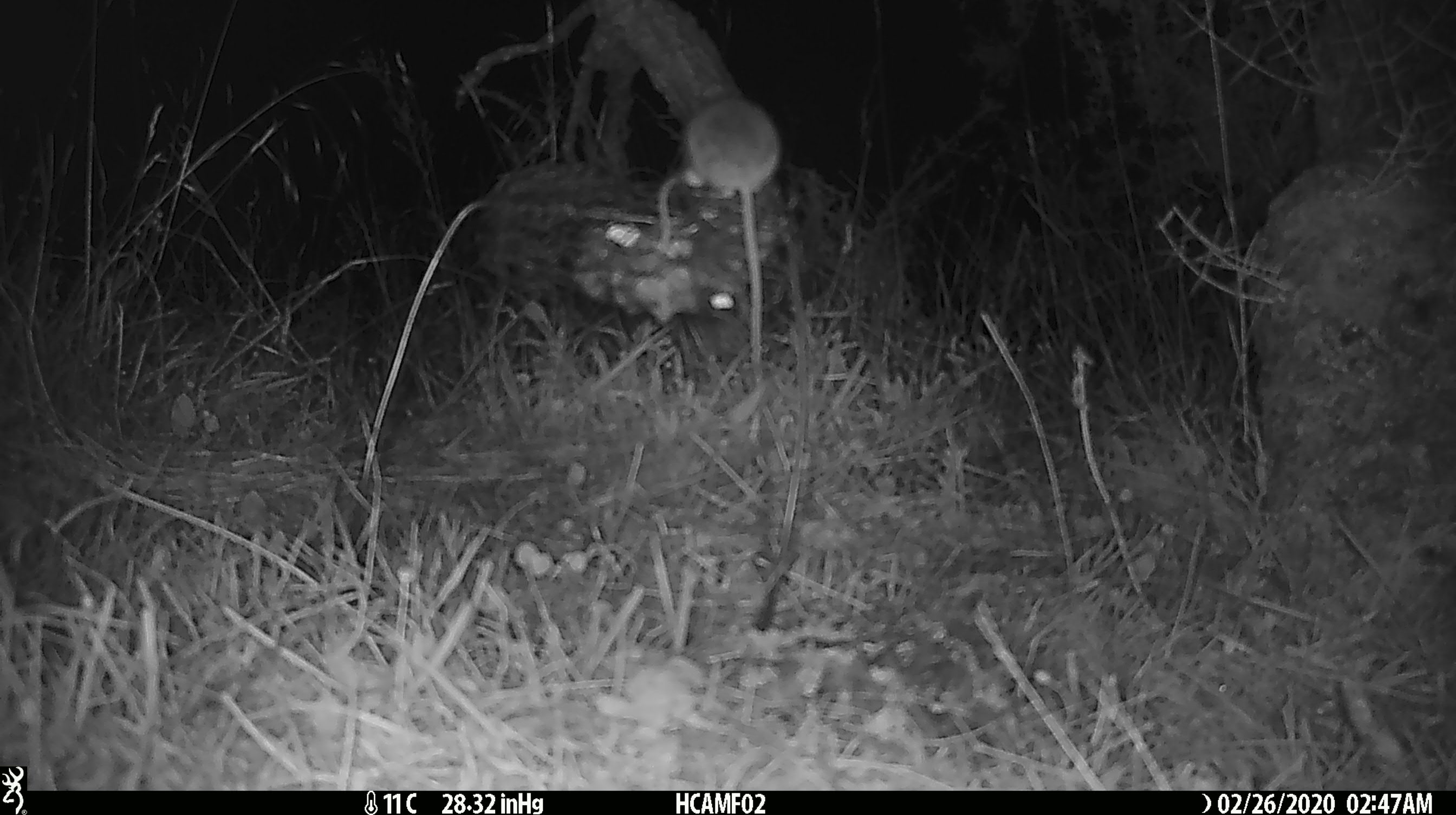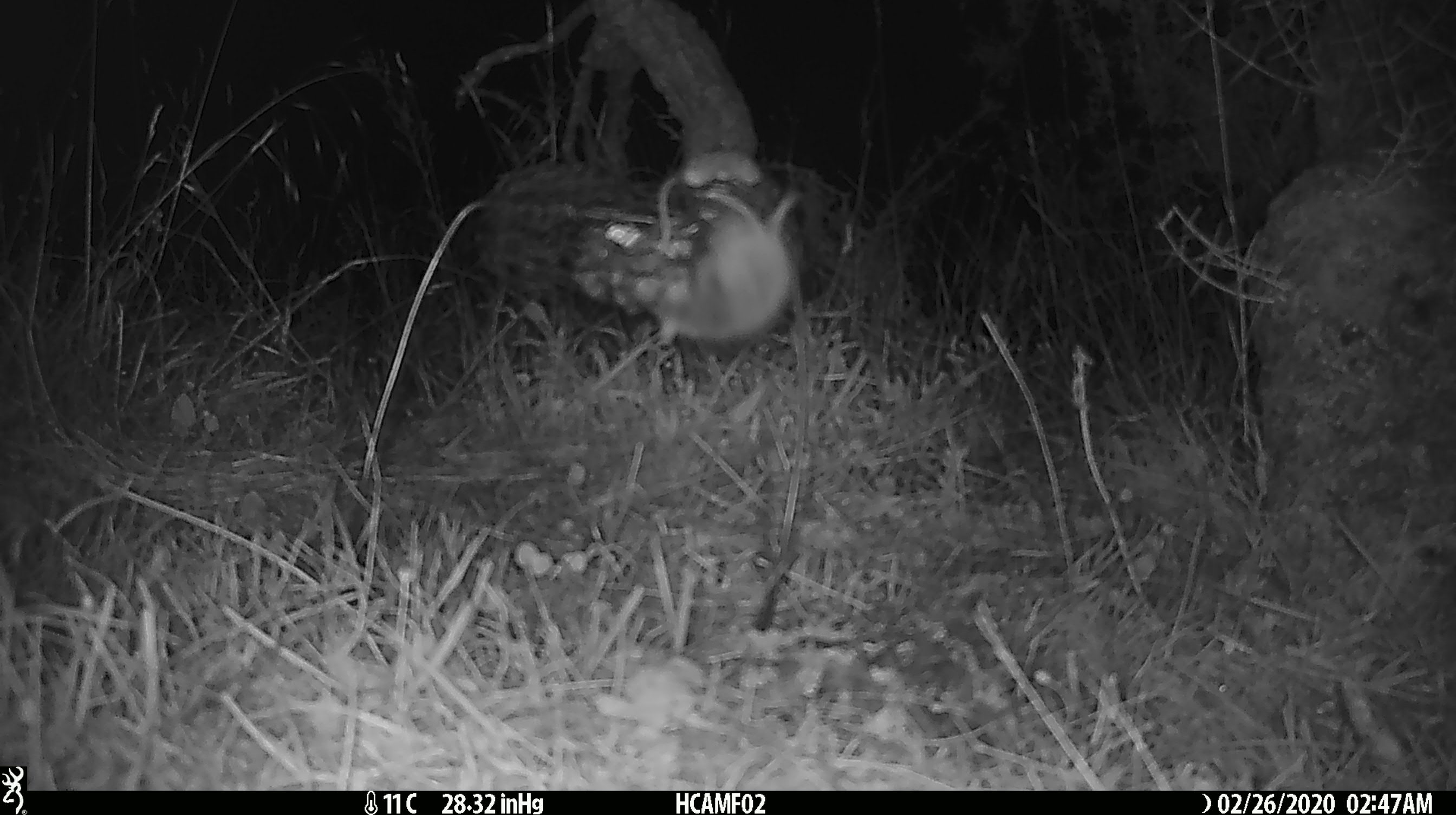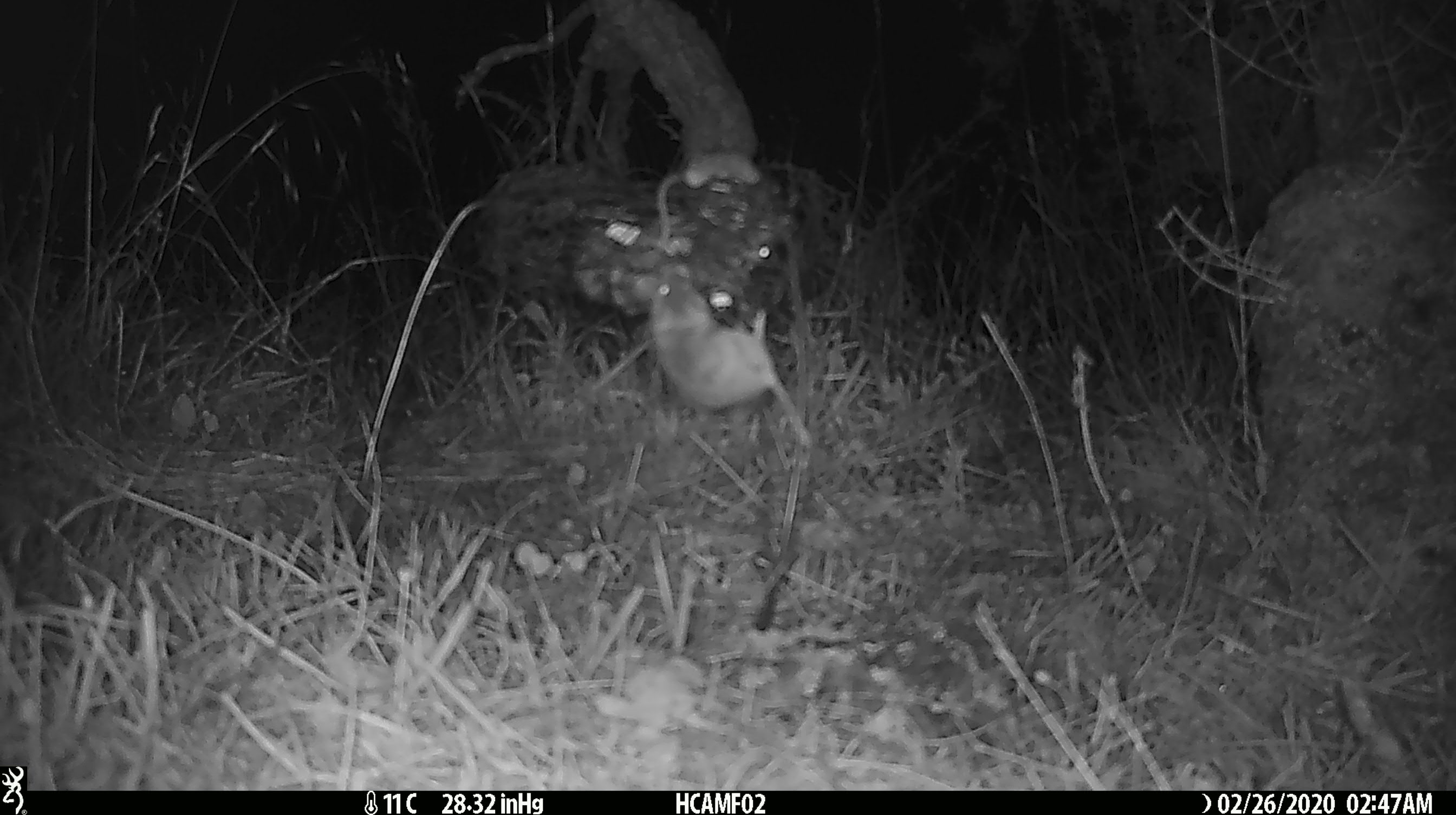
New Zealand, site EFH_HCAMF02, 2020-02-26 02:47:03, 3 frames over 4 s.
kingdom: Animalia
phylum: Chordata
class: Mammalia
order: Rodentia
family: Muridae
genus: Mus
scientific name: Mus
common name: mouse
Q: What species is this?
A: Mouse (Mus).